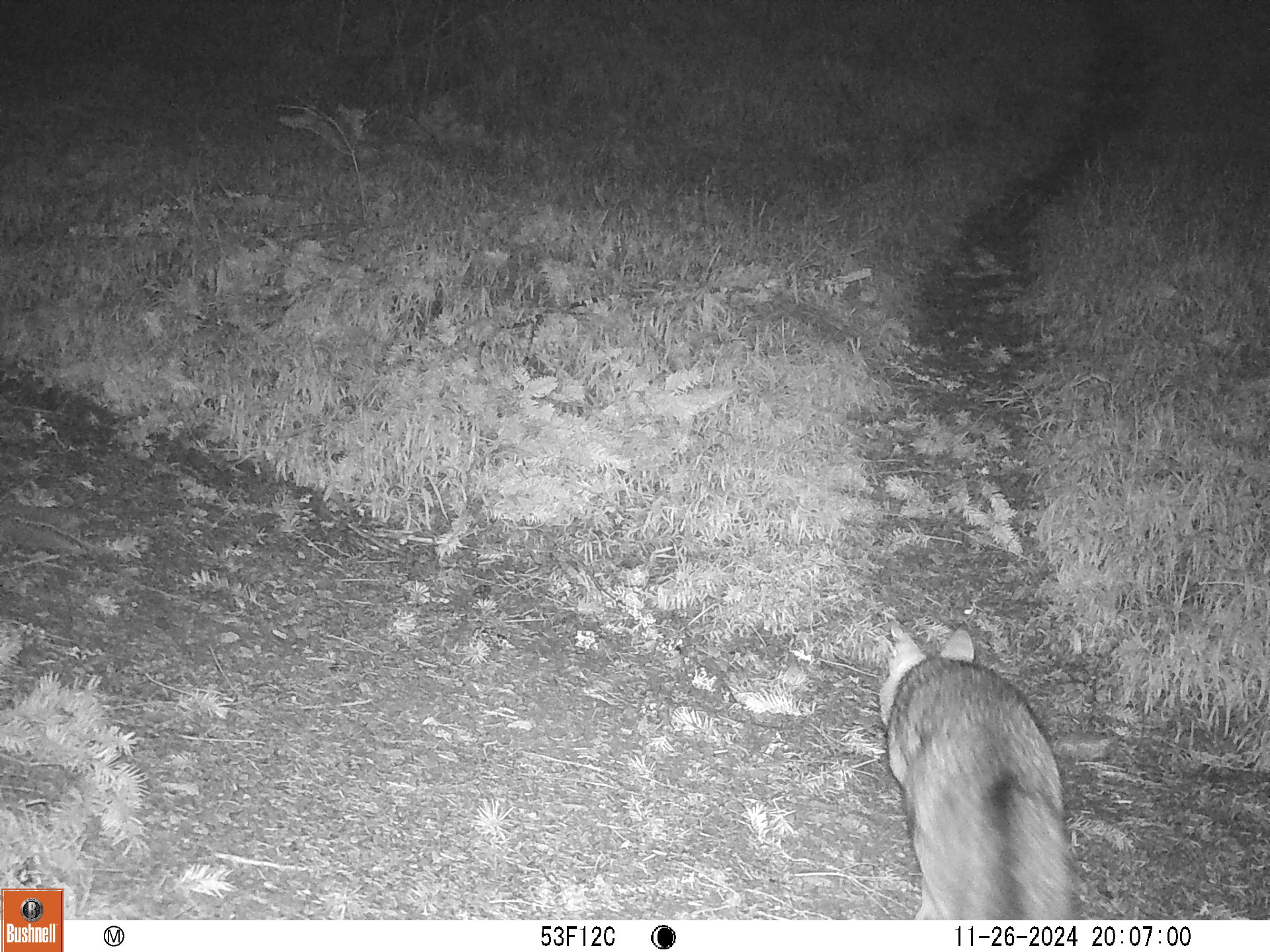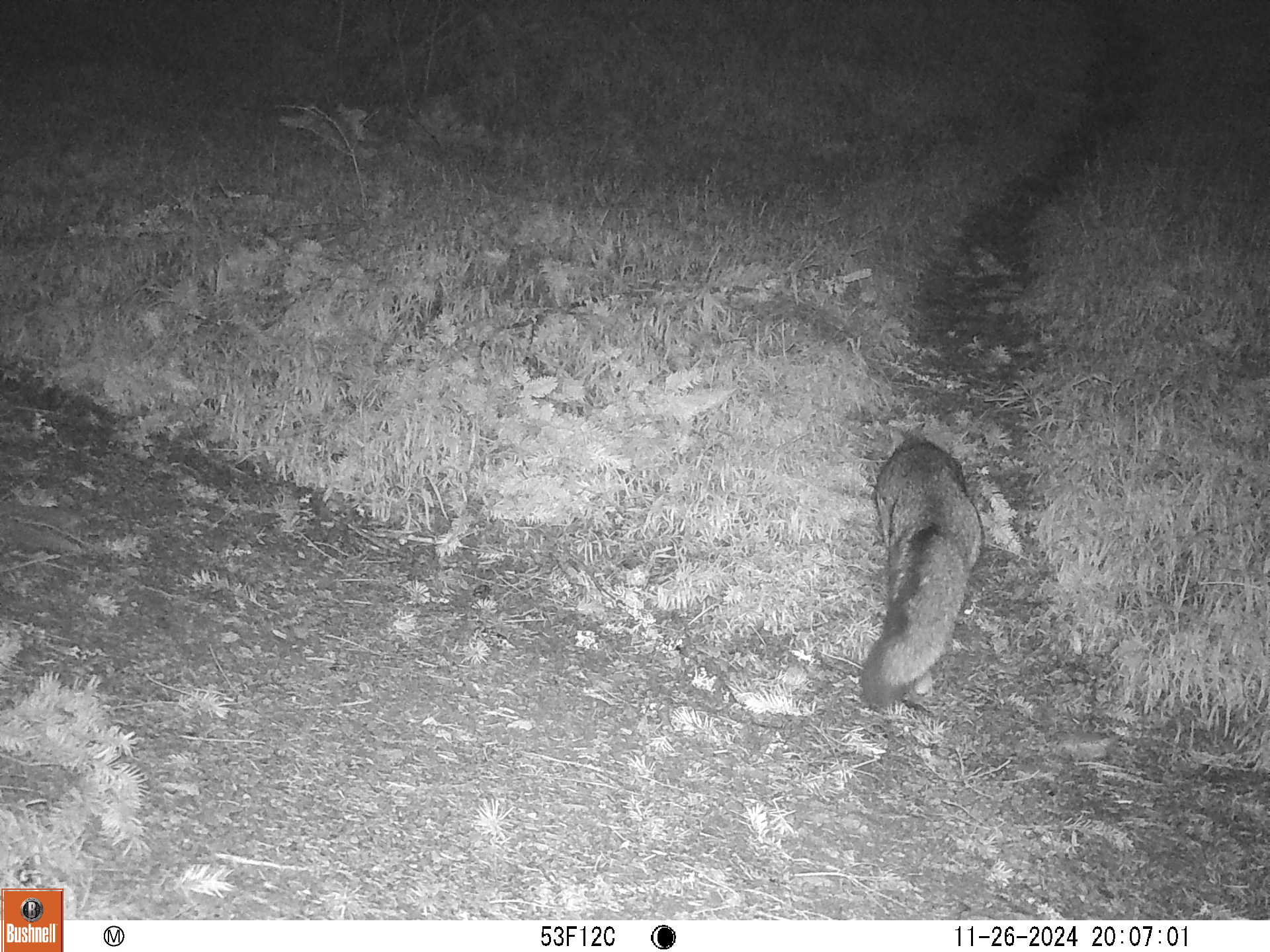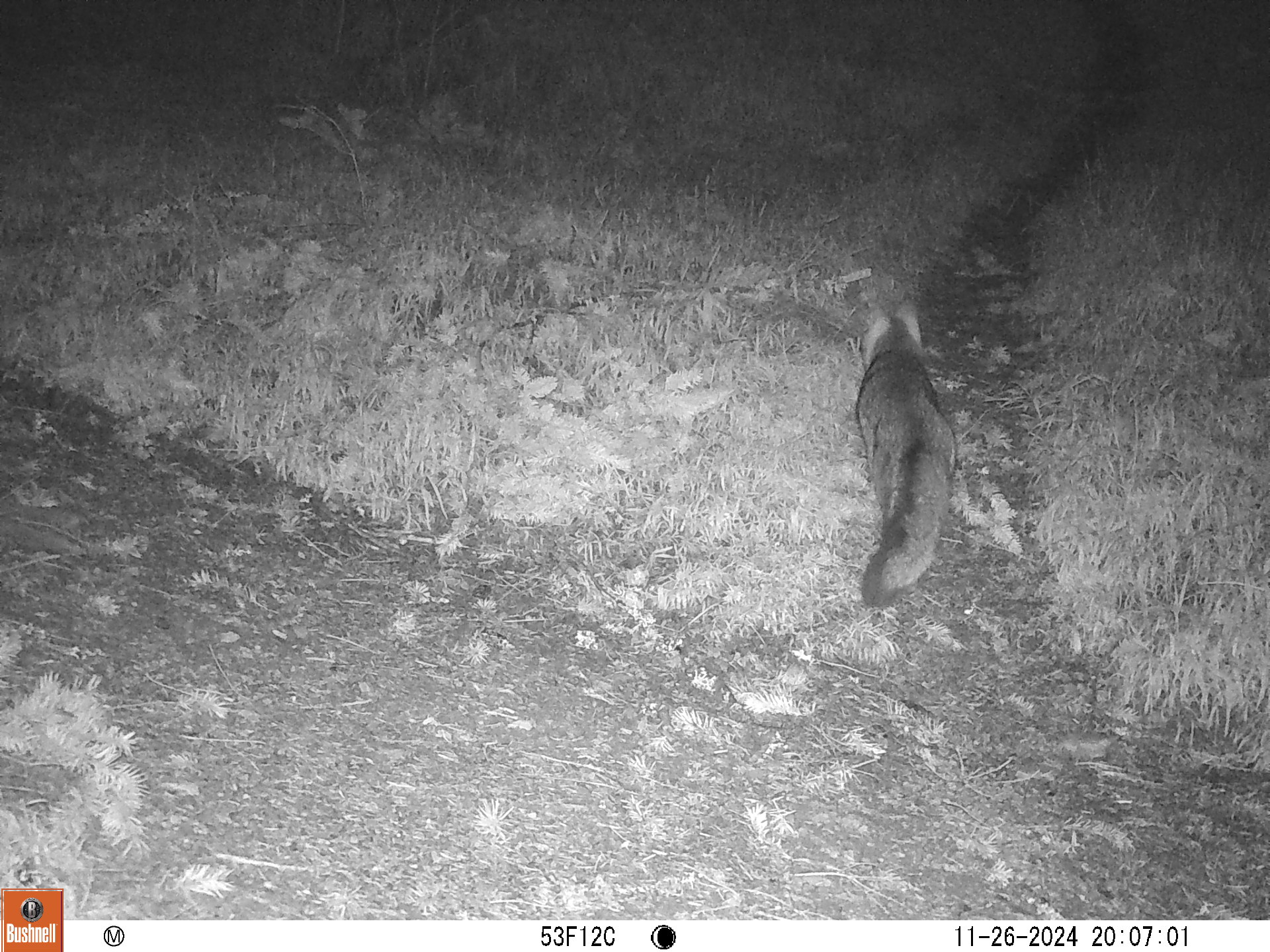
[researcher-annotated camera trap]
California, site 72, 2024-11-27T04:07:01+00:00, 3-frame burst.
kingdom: Animalia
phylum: Chordata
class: Mammalia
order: Carnivora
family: Canidae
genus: Urocyon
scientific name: Urocyon cinereoargenteus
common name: gray fox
Gray fox (Urocyon cinereoargenteus).